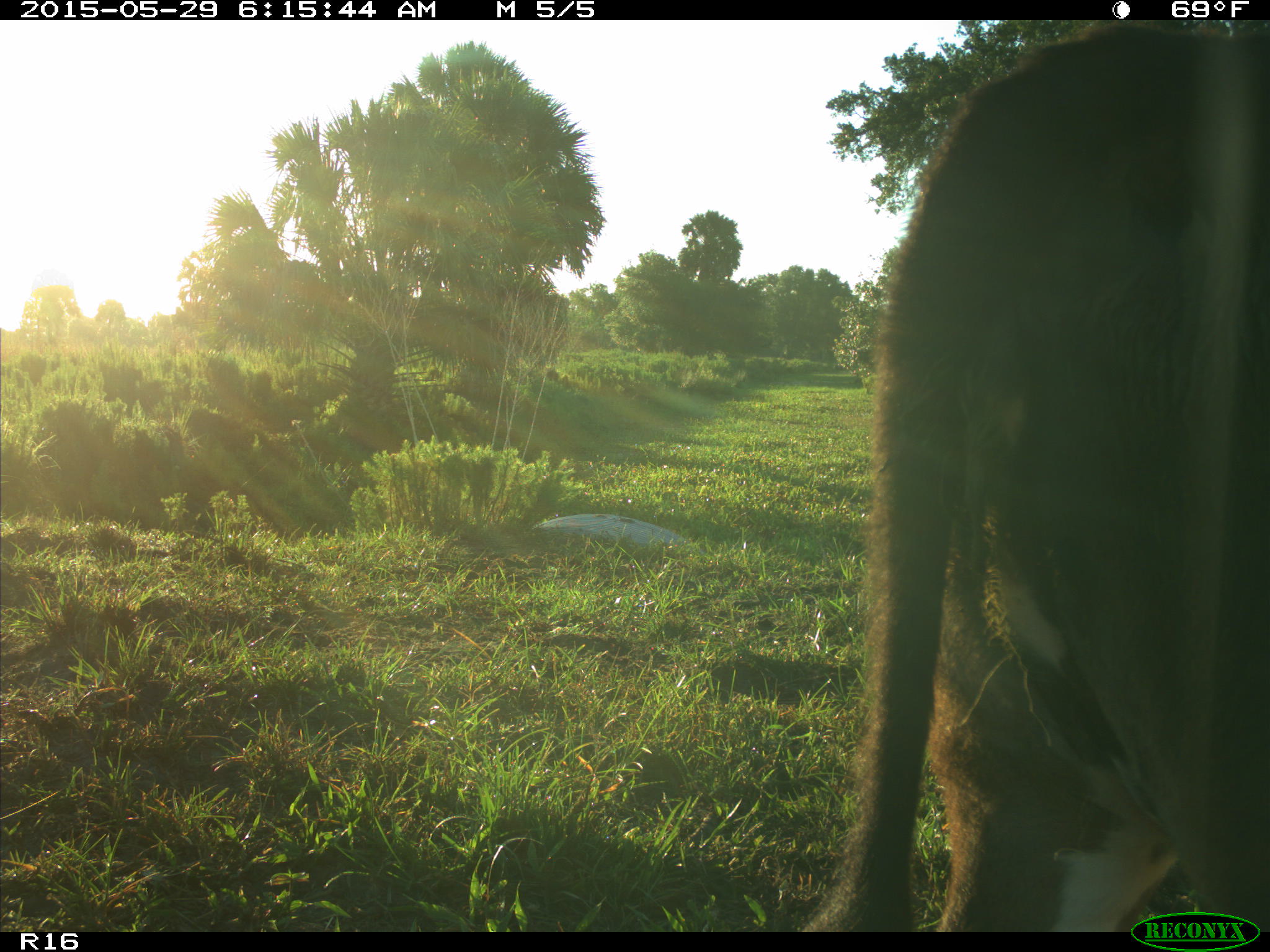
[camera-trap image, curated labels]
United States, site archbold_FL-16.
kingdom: Animalia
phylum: Chordata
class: Mammalia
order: Artiodactyla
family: Bovidae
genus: Bos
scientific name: Bos taurus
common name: domestic cow